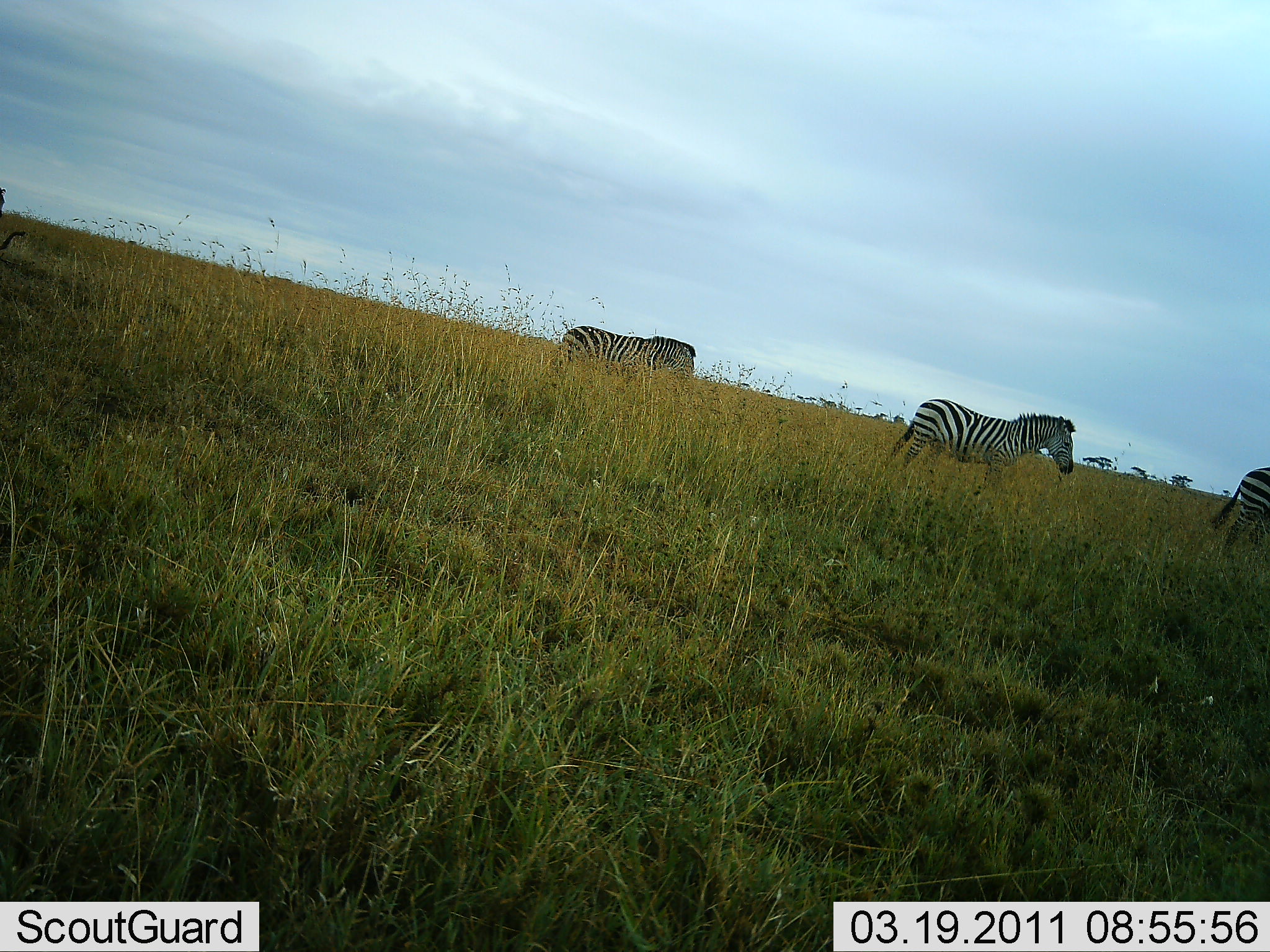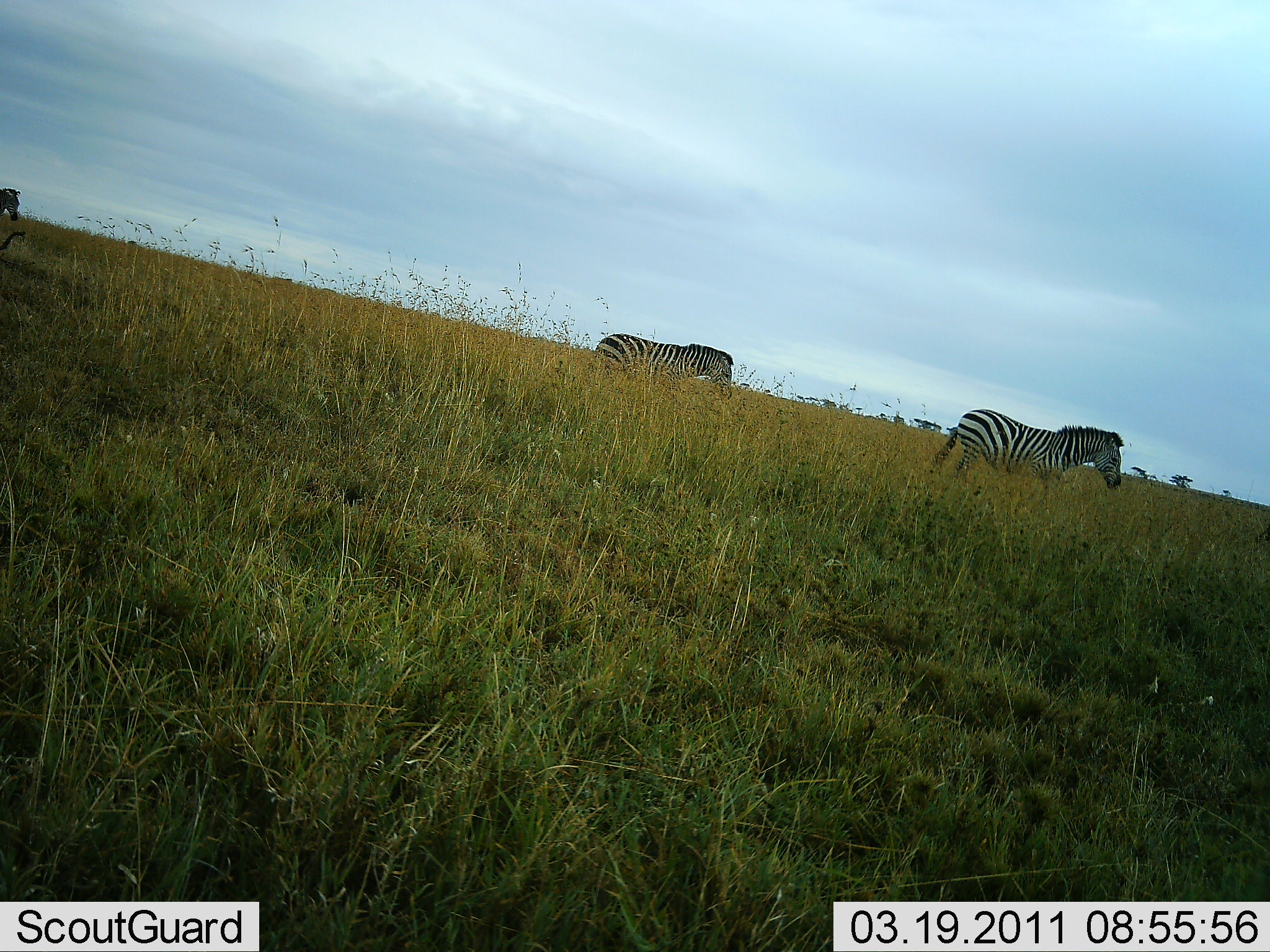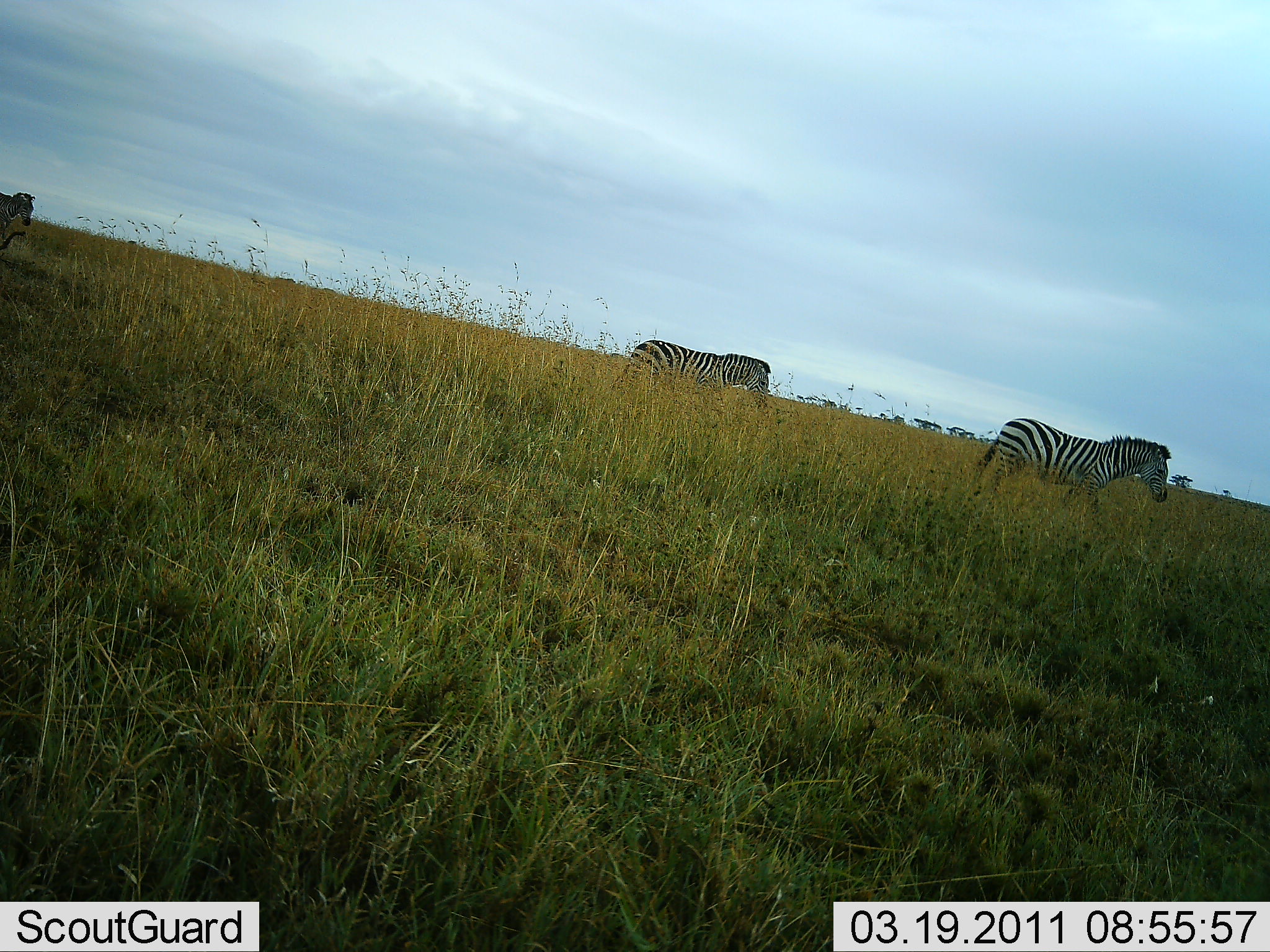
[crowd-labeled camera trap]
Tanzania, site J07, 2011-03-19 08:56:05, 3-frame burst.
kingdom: Animalia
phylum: Chordata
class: Mammalia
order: Perissodactyla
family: Equidae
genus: Equus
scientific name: Equus quagga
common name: plains zebra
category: zebra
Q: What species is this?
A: Zebra (plains zebra) (Equus quagga).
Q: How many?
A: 4.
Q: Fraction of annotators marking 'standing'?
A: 0%.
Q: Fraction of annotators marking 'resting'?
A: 0%.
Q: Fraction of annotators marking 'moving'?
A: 100%.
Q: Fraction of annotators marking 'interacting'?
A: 0%.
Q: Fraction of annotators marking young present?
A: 0%.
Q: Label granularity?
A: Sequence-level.